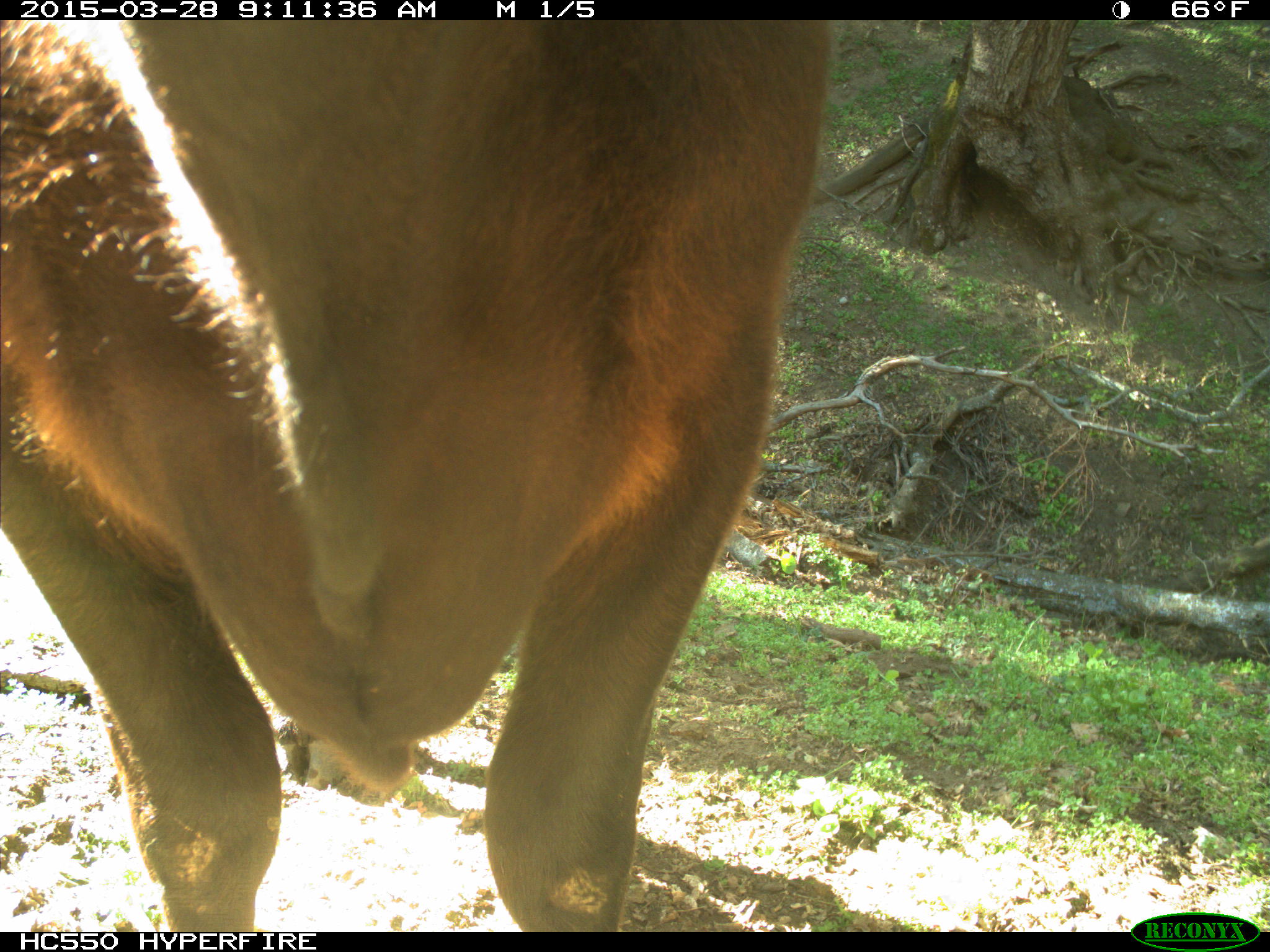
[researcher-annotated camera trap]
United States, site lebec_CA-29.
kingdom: Animalia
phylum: Chordata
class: Mammalia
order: Artiodactyla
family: Bovidae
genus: Bos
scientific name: Bos taurus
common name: domestic cow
Bos taurus (domestic cow).